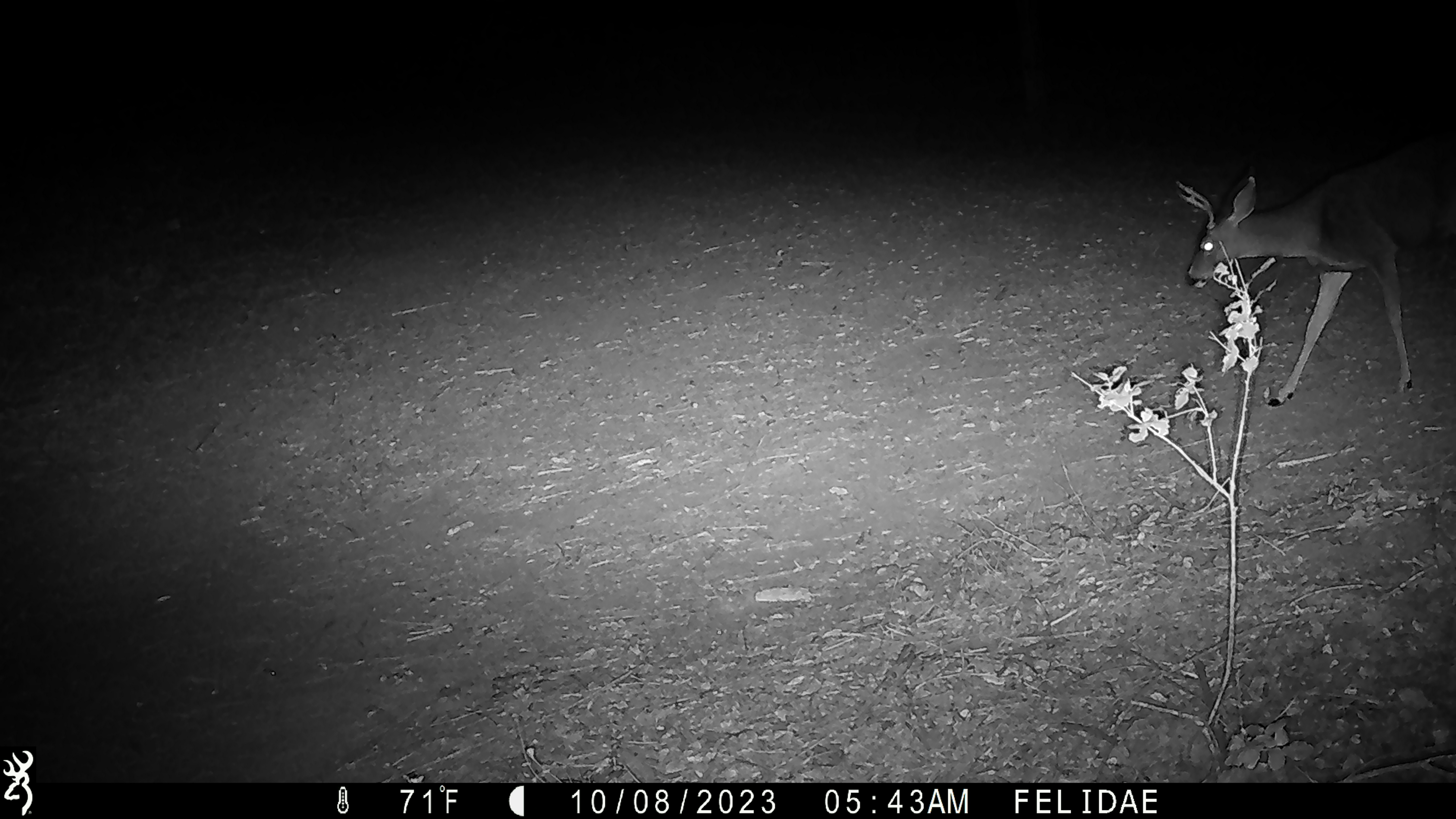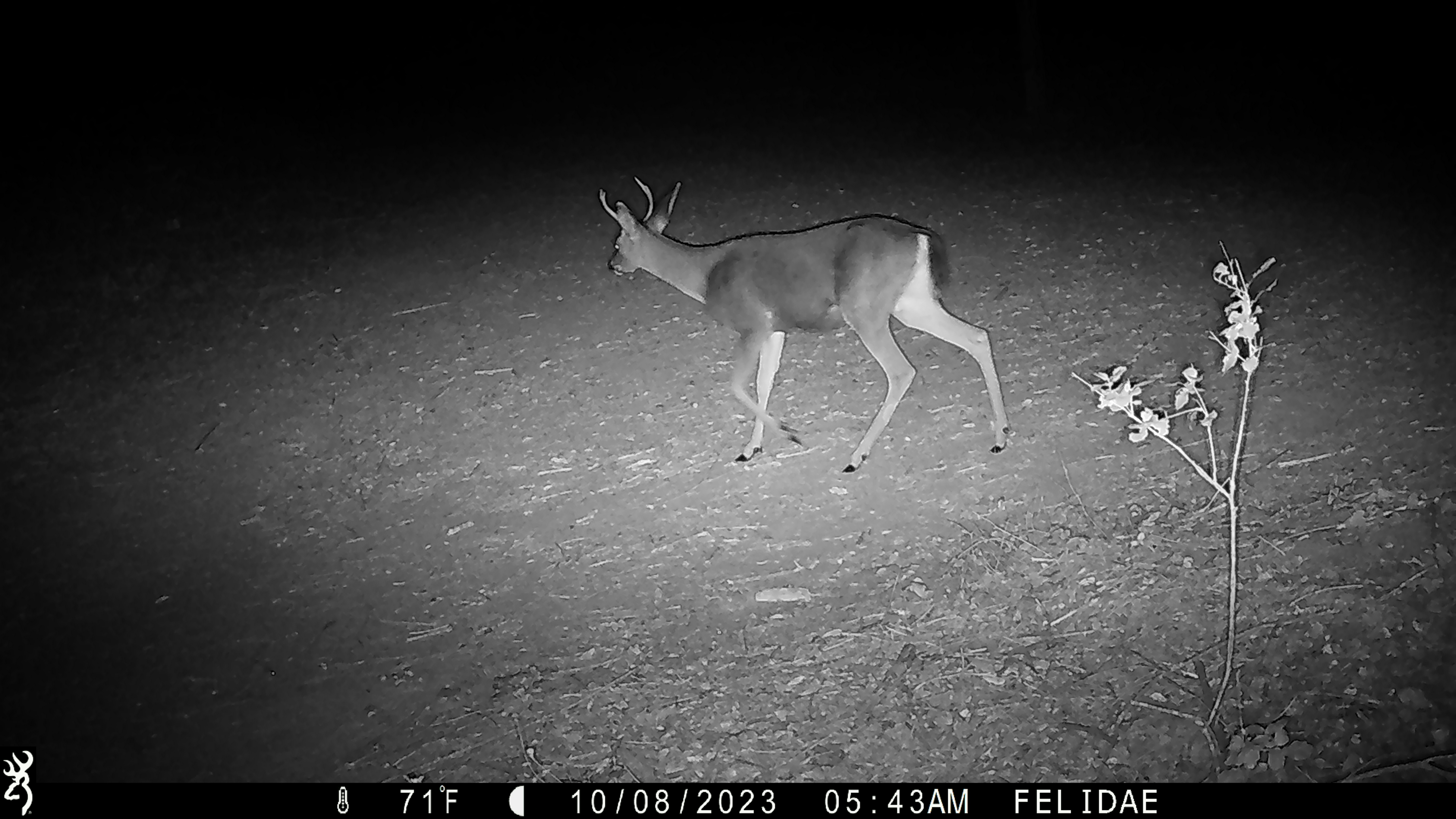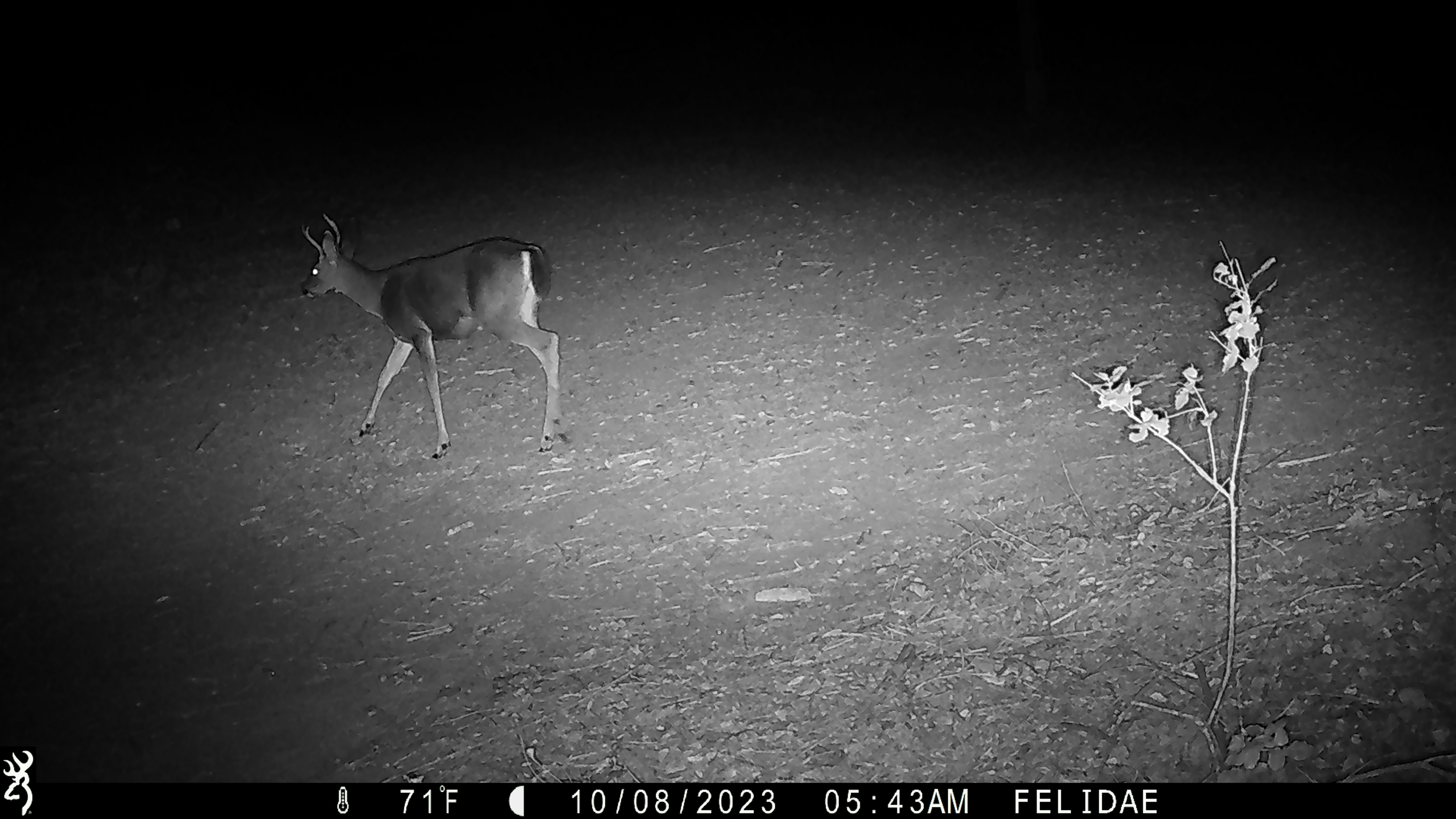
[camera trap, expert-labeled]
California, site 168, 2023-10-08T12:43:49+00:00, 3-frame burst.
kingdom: Animalia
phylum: Chordata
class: Mammalia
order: Artiodactyla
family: Cervidae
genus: Odocoileus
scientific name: Odocoileus hemionus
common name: mule deer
Mule deer (Odocoileus hemionus).